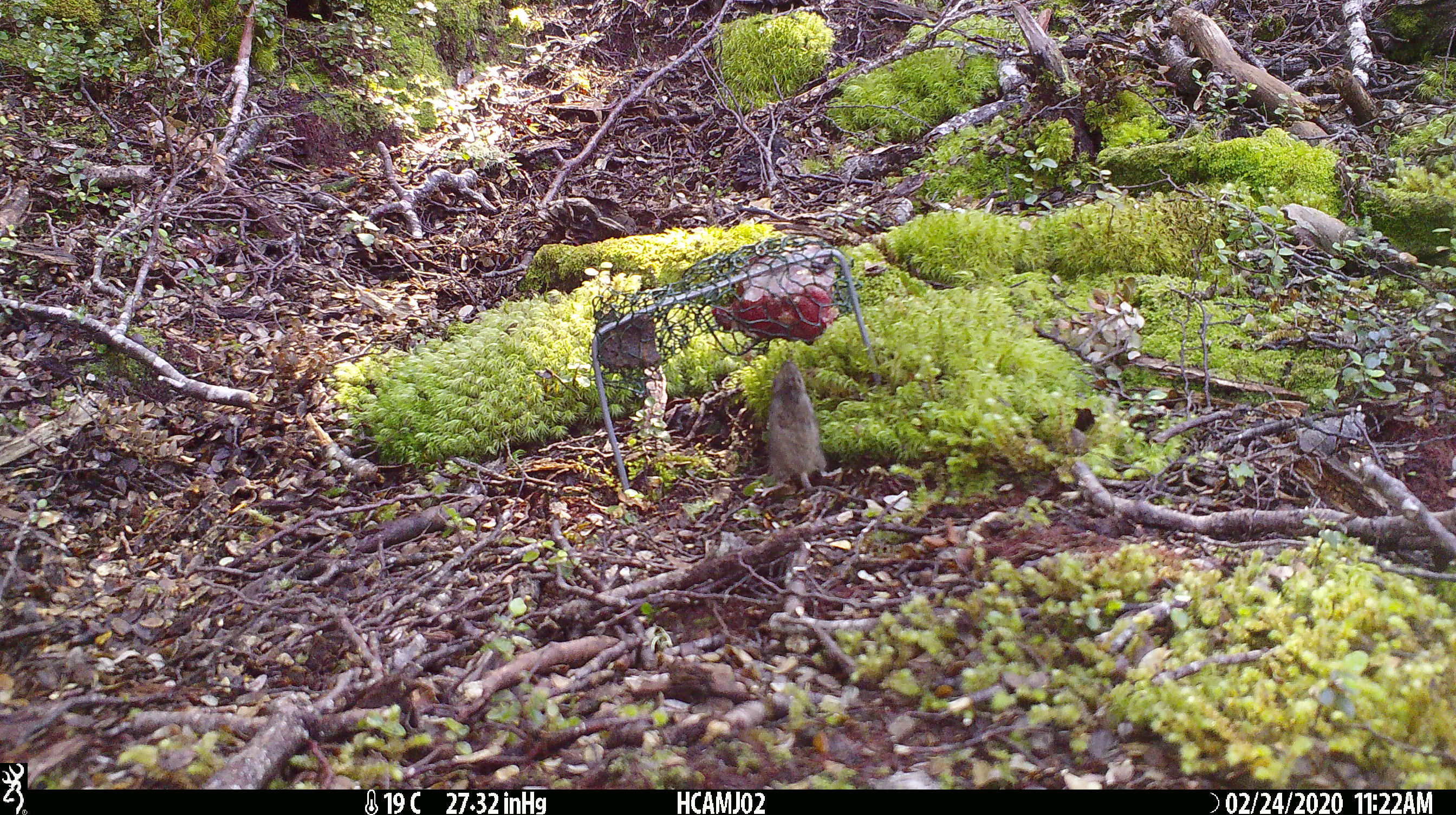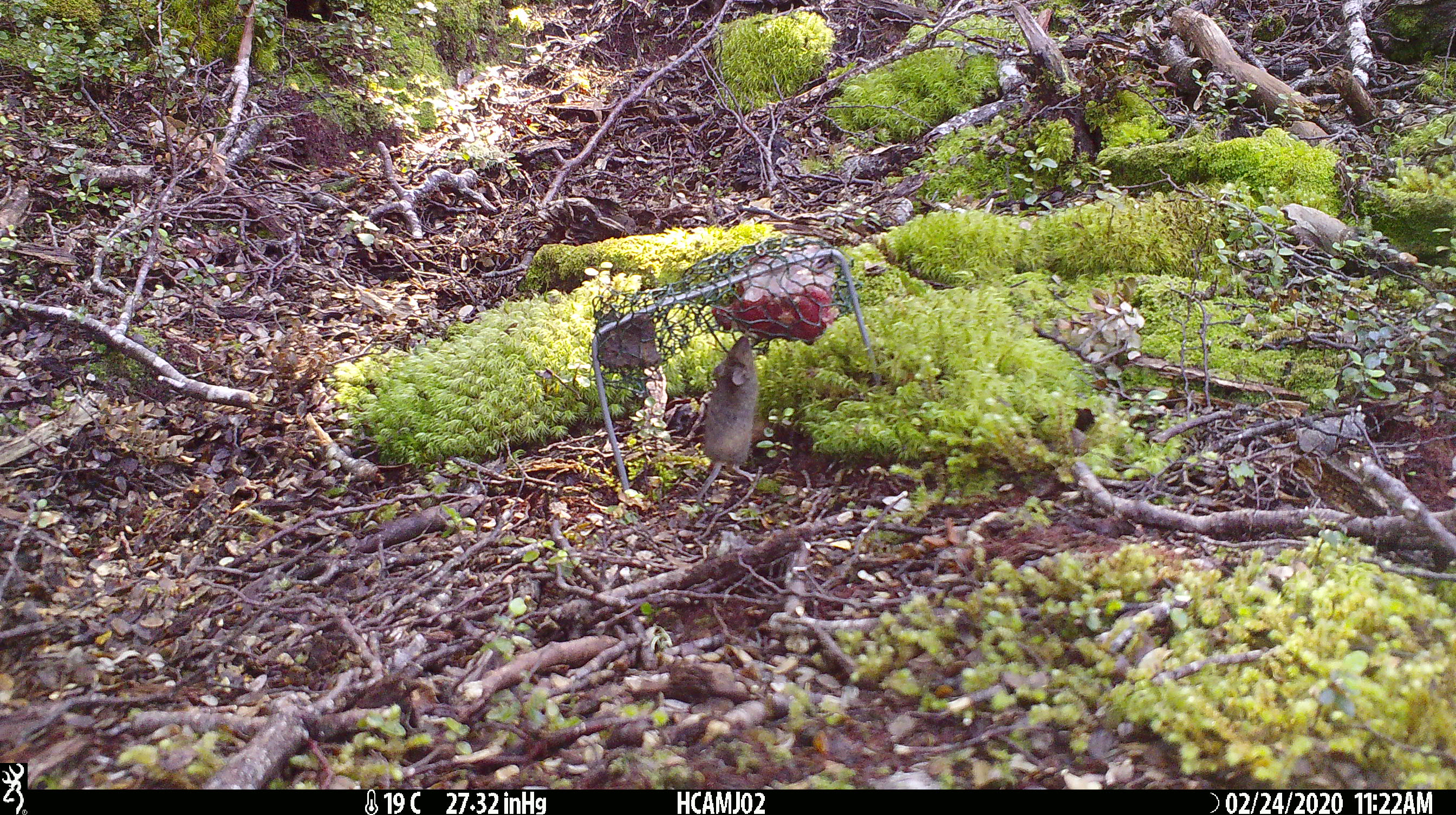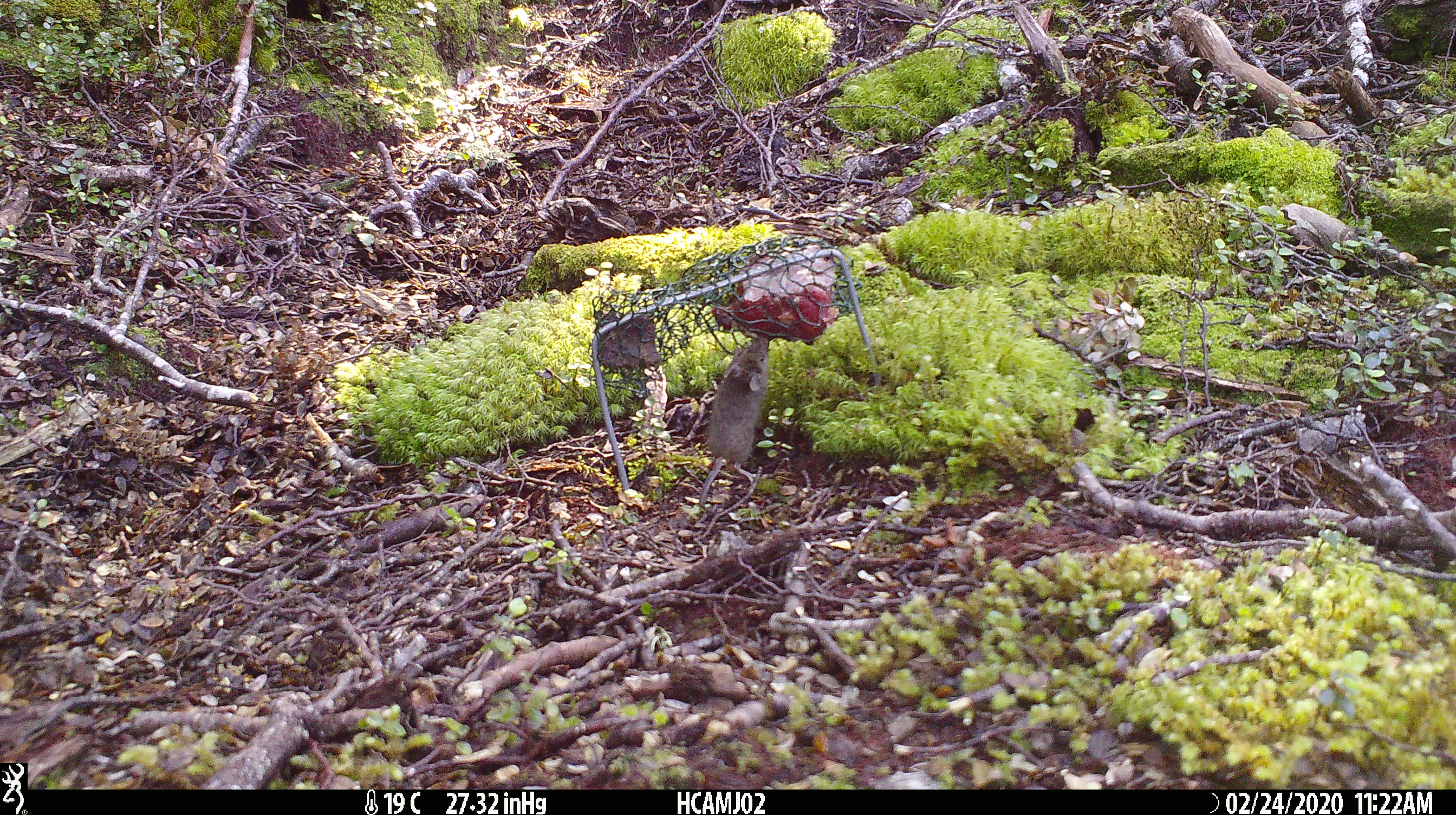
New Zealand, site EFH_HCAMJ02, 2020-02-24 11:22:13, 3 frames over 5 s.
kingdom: Animalia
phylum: Chordata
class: Mammalia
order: Rodentia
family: Muridae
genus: Mus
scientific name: Mus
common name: mouse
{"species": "mouse (Mus)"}